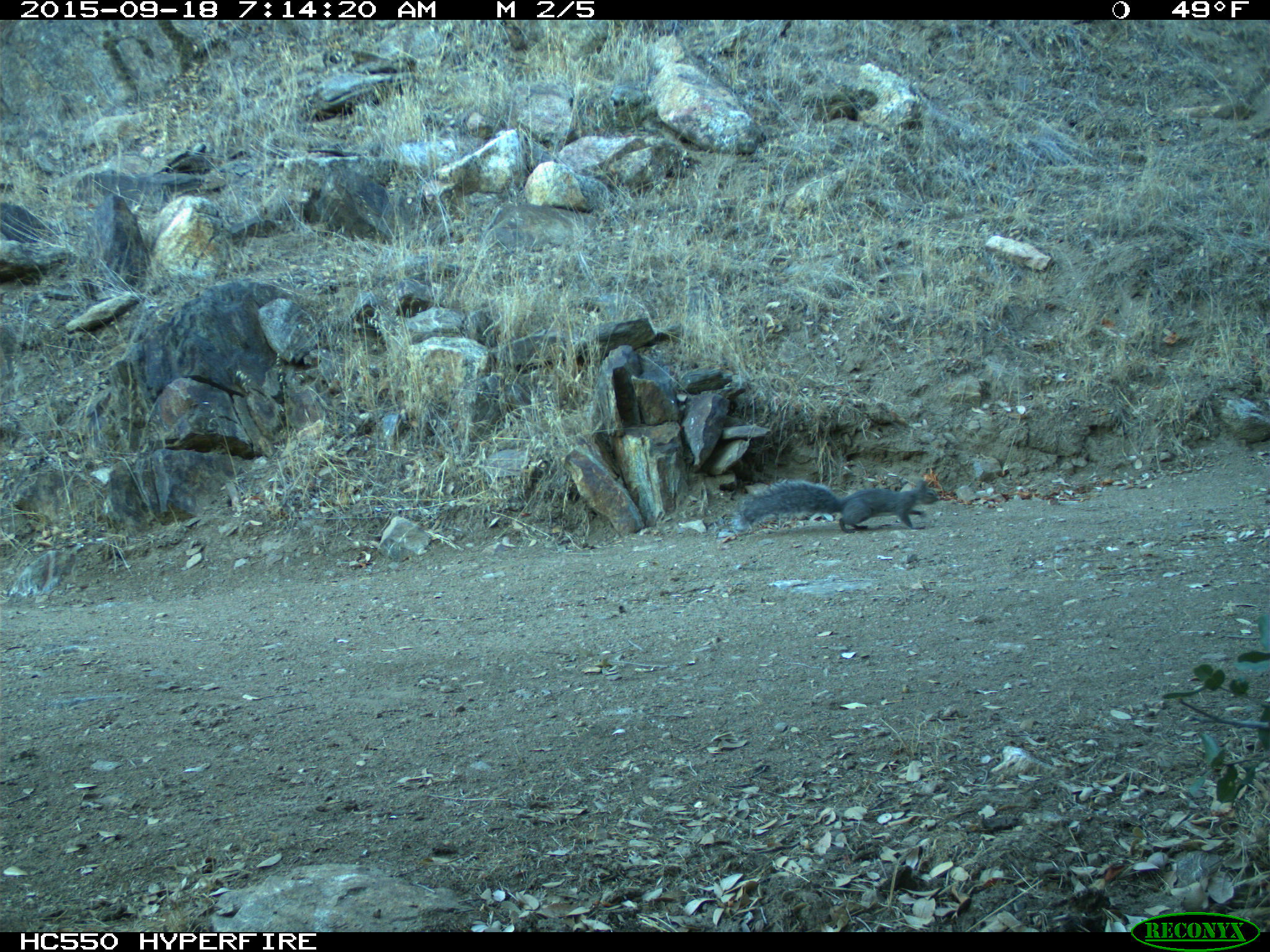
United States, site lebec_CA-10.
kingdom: Animalia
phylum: Chordata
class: Mammalia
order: Rodentia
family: Sciuridae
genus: Sciurus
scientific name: Sciurus carolinensis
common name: eastern gray squirrel